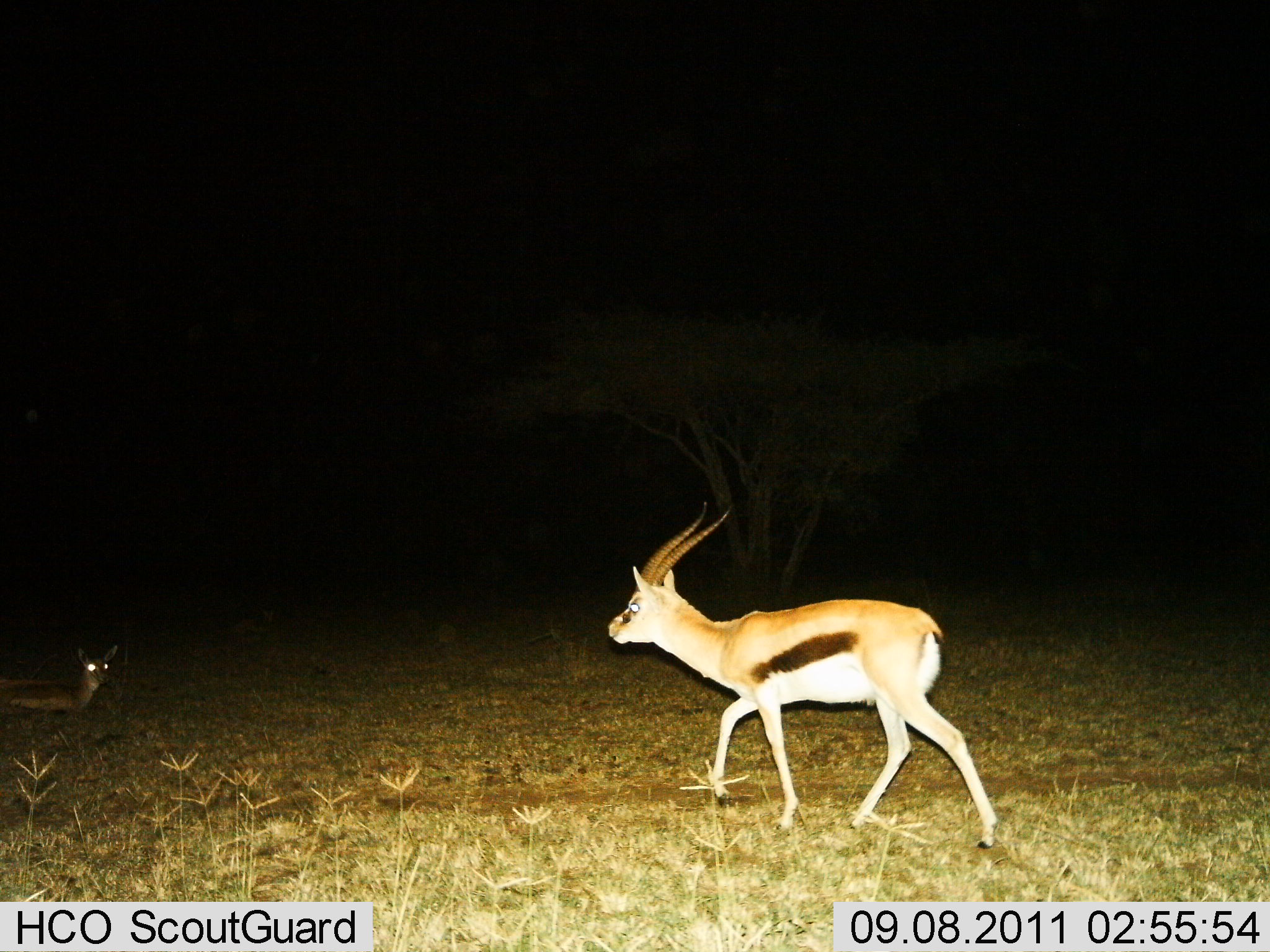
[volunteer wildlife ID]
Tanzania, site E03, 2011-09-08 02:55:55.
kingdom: Animalia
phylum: Chordata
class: Mammalia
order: Artiodactyla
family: Bovidae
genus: Eudorcas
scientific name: Eudorcas thomsonii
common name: thomson's gazelle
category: gazellethomsons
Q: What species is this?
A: Gazellethomsons (thomson's gazelle) (Eudorcas thomsonii).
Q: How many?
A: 2.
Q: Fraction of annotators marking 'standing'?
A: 8%.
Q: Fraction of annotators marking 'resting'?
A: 46%.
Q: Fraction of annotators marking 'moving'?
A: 92%.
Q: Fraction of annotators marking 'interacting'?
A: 8%.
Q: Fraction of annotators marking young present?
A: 8%.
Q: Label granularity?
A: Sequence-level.